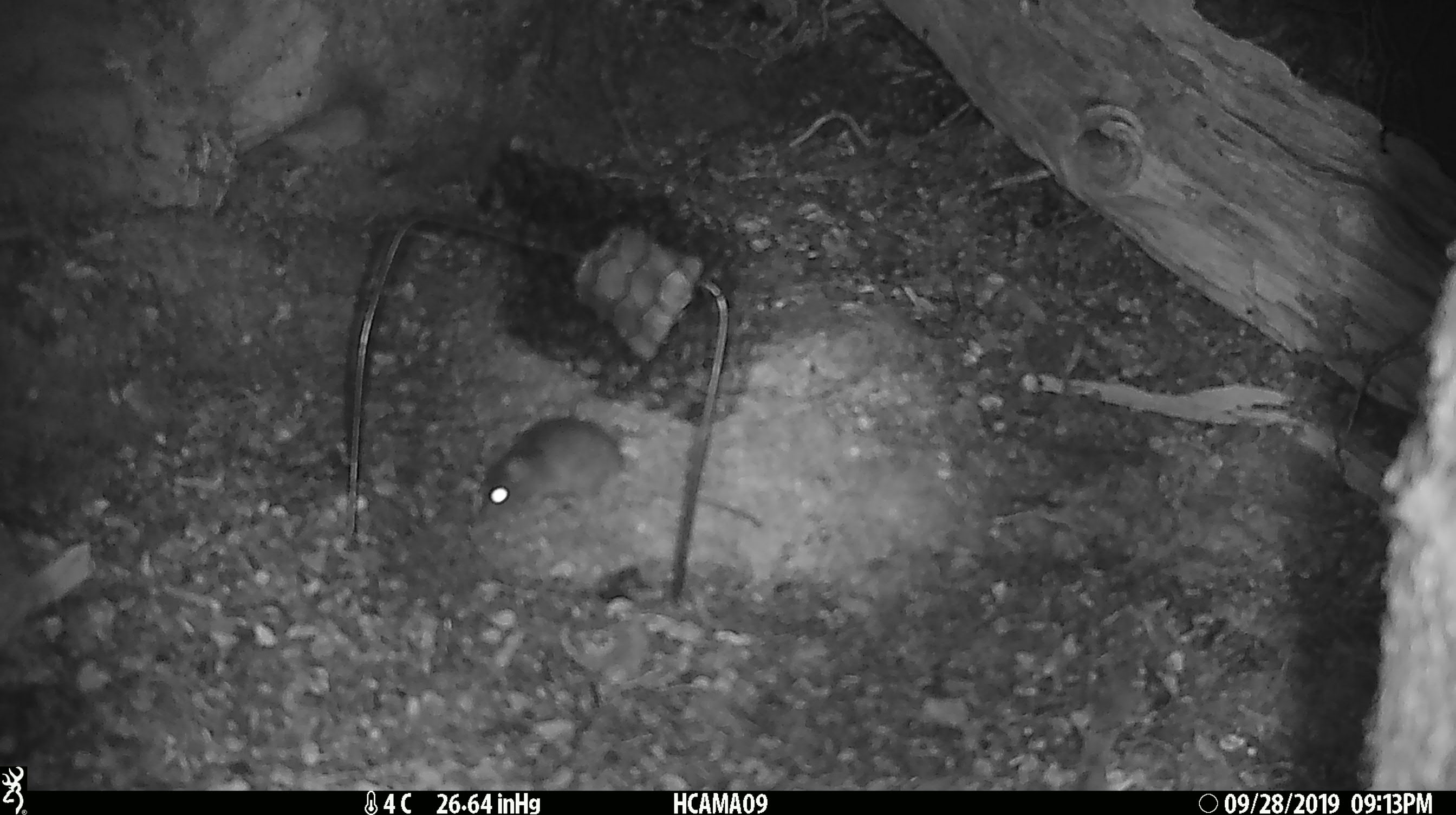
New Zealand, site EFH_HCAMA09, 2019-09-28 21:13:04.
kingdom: Animalia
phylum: Chordata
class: Mammalia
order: Rodentia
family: Muridae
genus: Mus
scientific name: Mus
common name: mouse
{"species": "mouse (Mus)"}